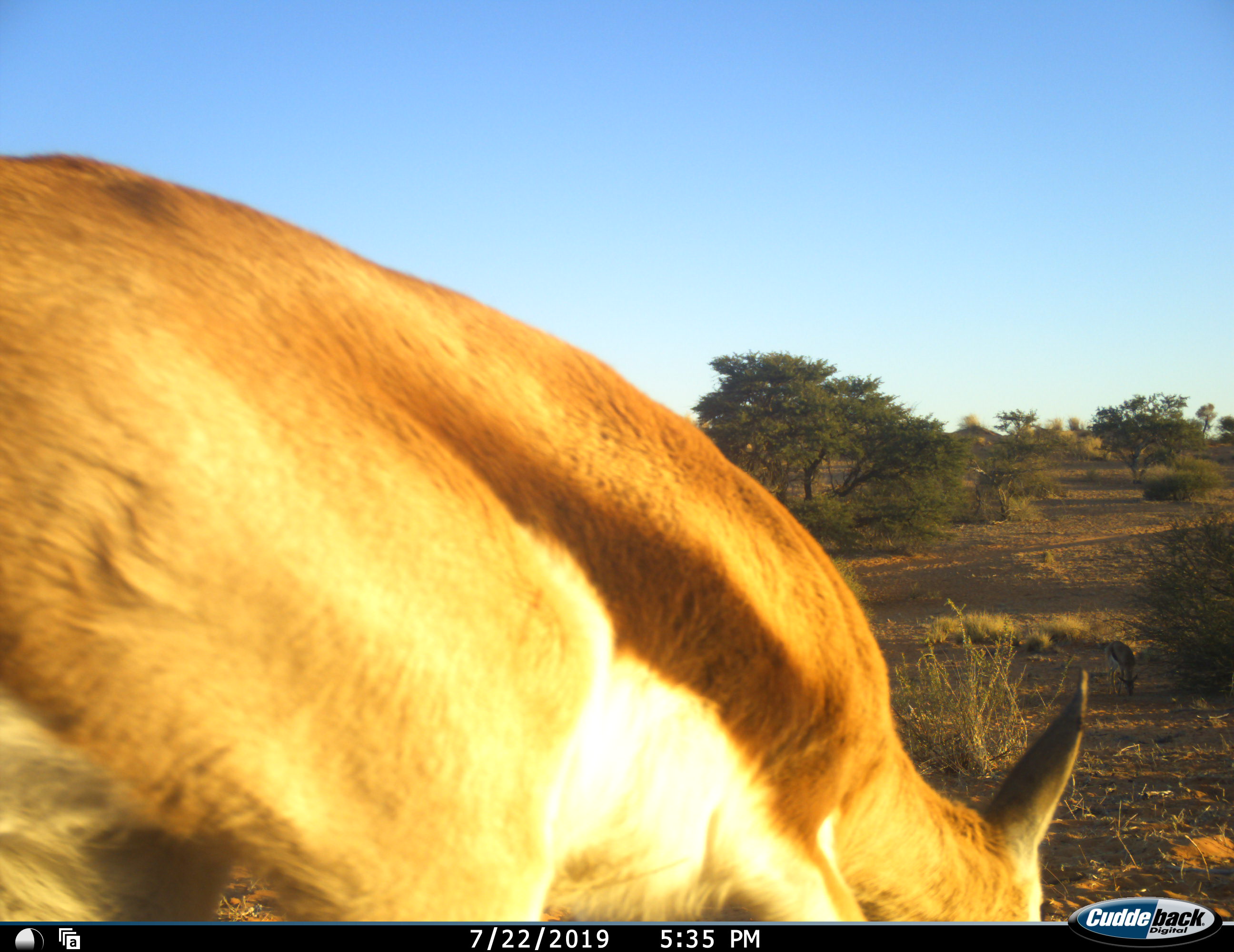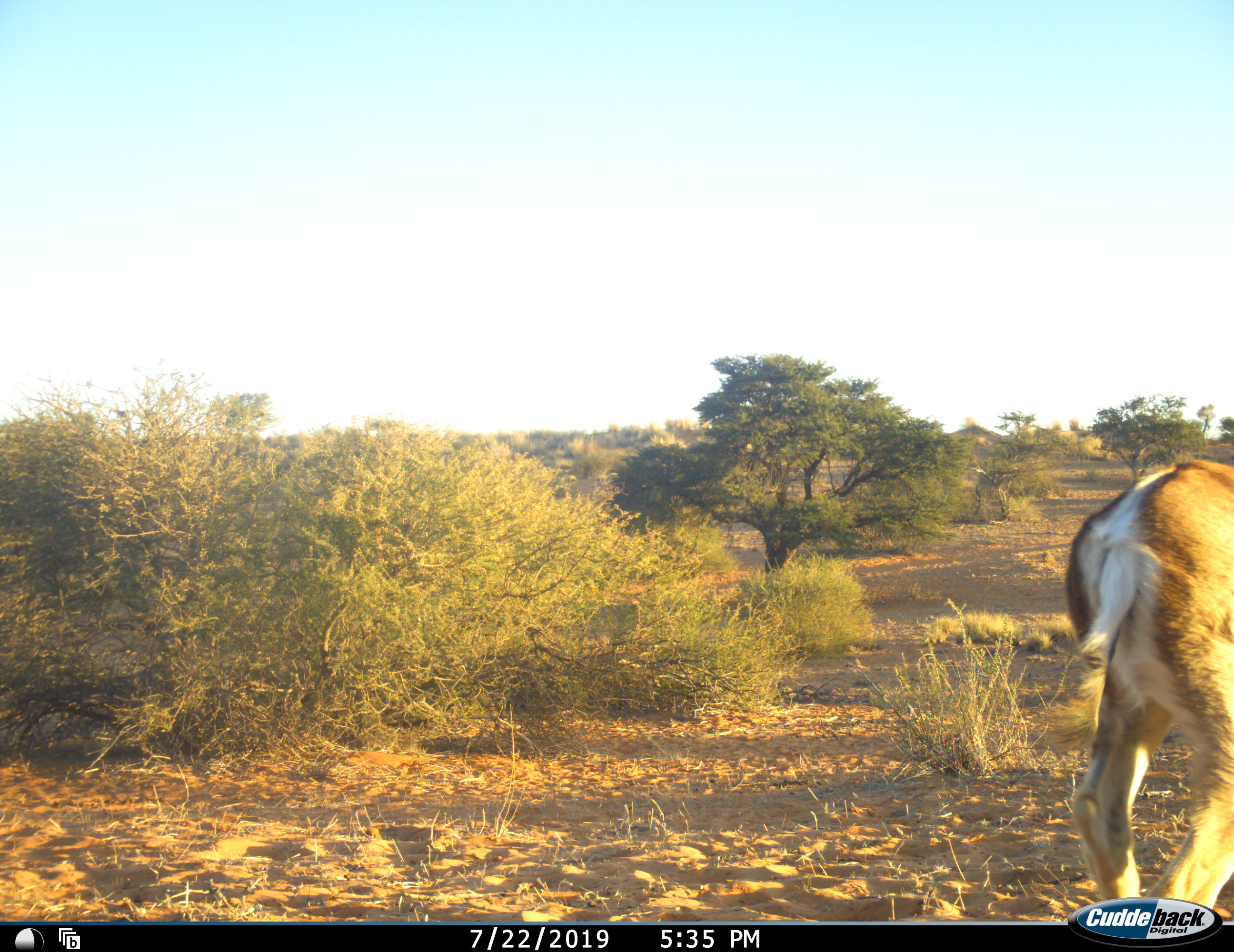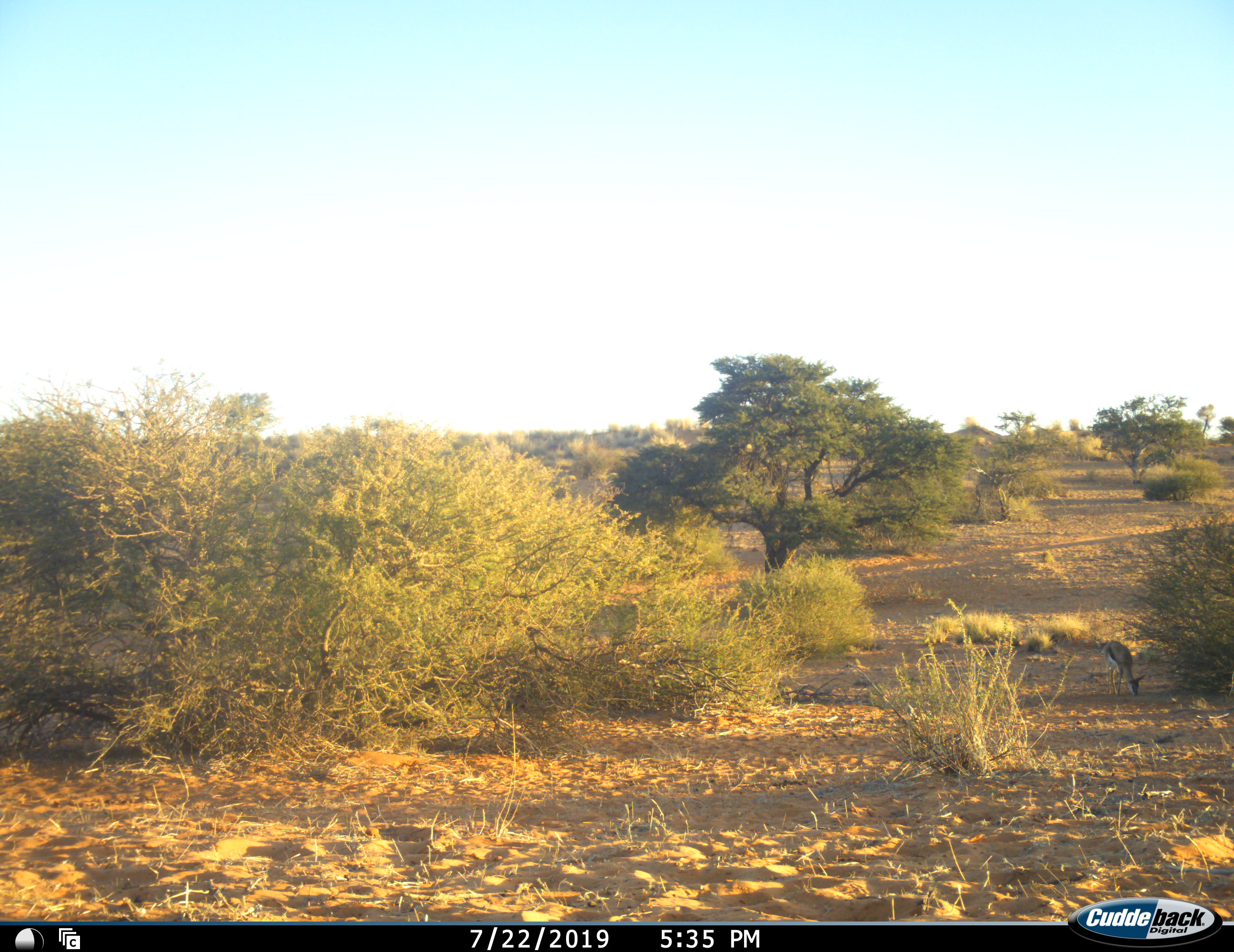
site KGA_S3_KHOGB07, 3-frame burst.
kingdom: Animalia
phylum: Chordata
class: Mammalia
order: Artiodactyla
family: Bovidae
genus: Antidorcas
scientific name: Antidorcas marsupialis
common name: springbok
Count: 2.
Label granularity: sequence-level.